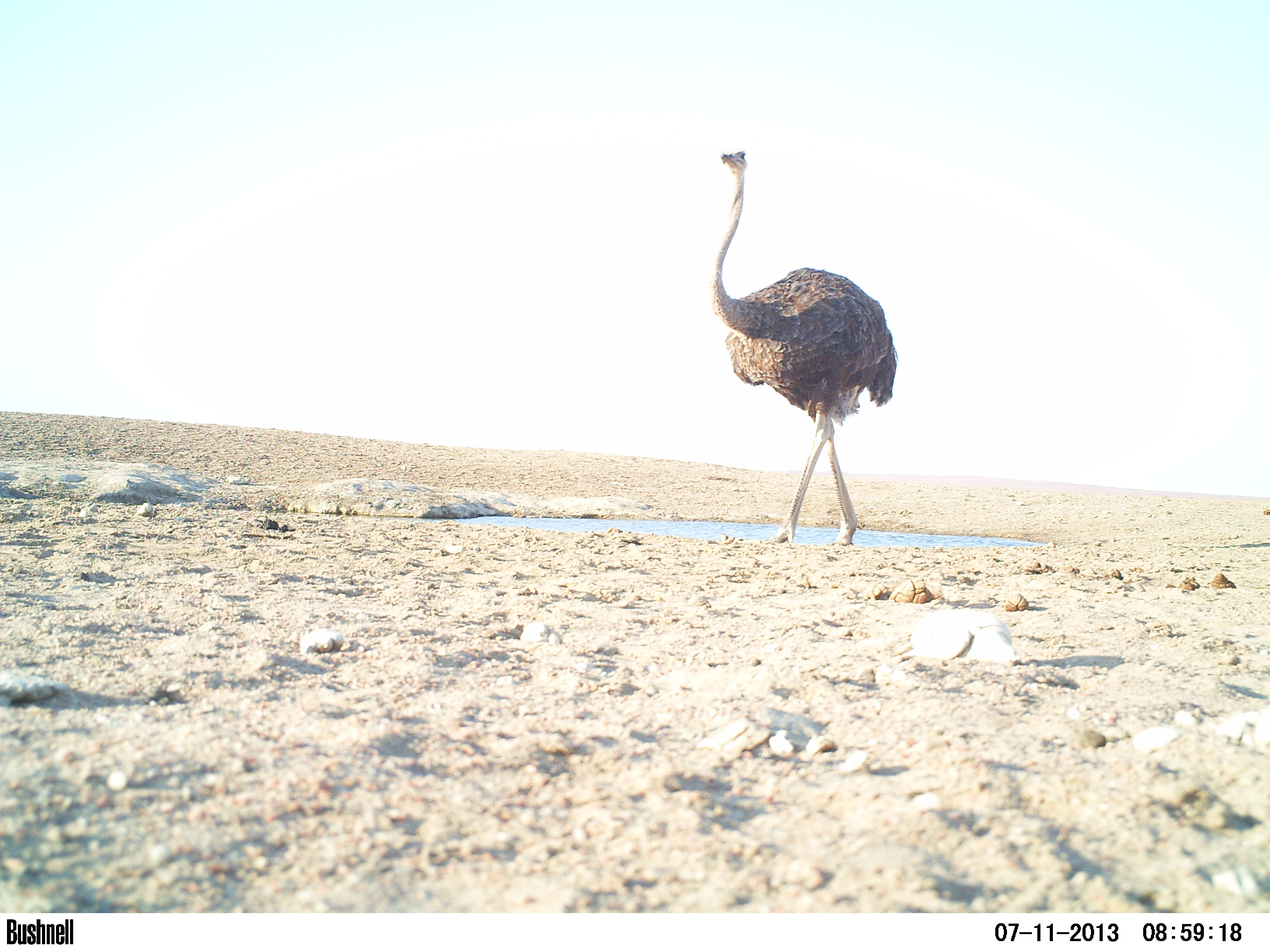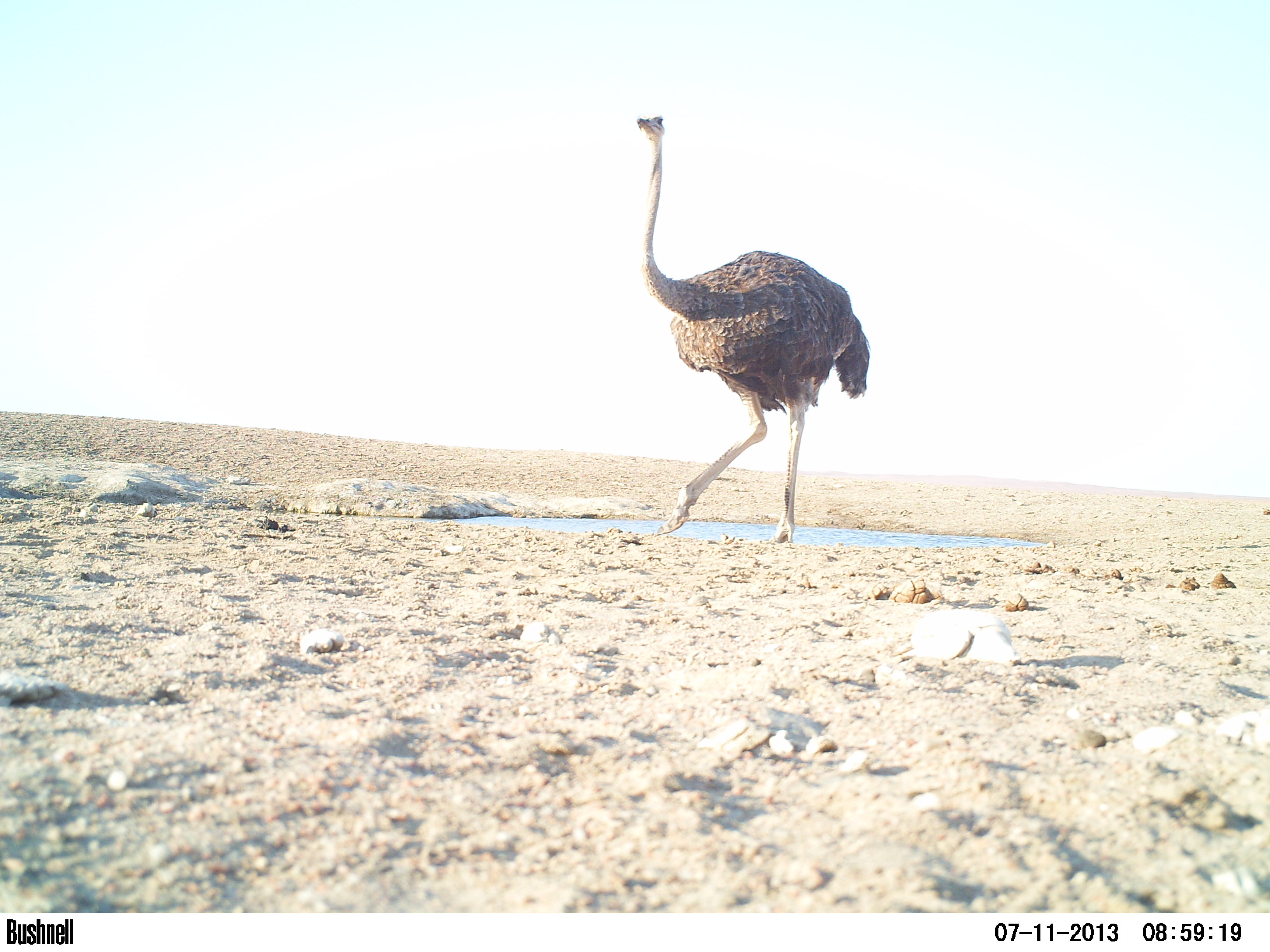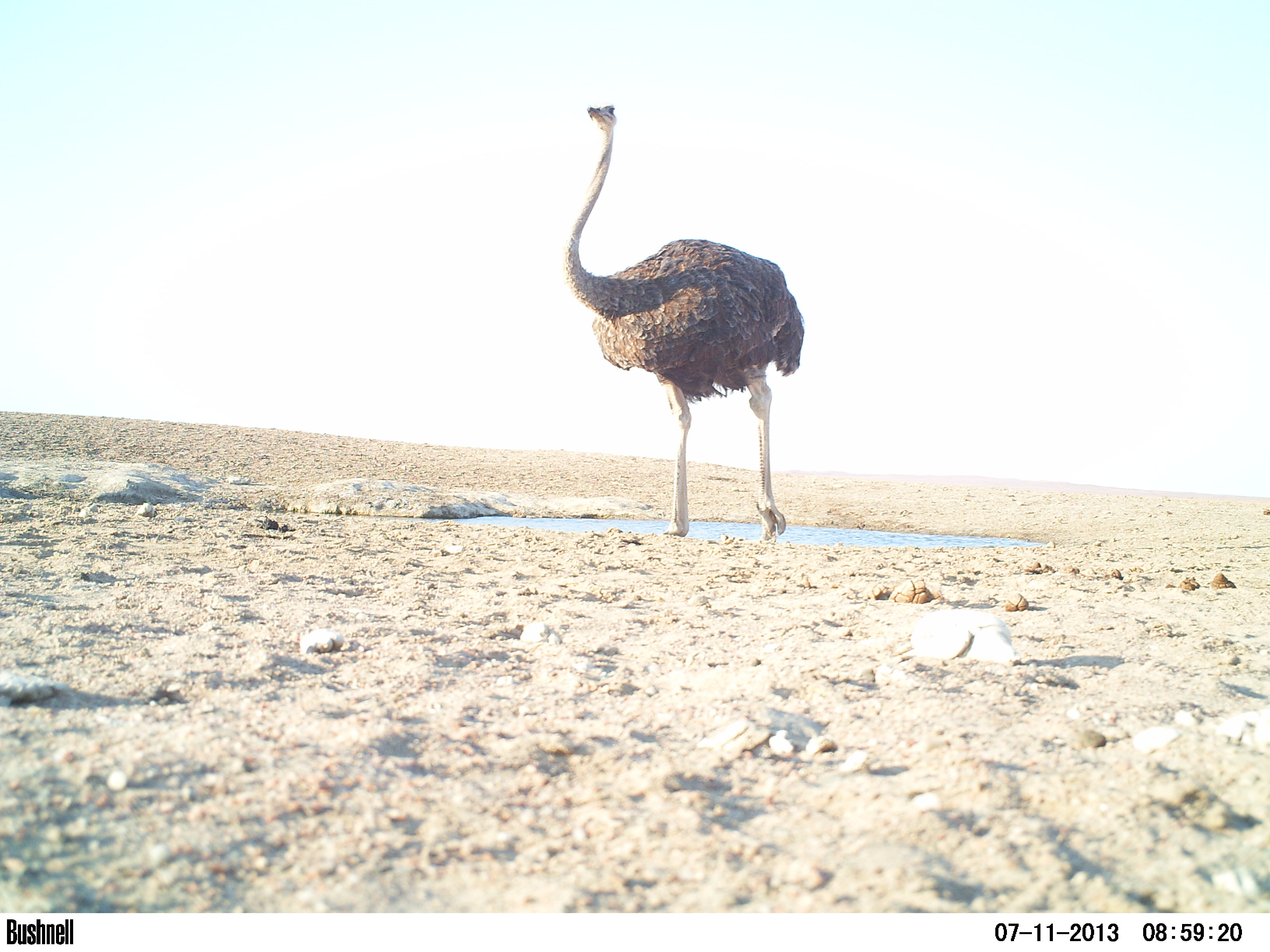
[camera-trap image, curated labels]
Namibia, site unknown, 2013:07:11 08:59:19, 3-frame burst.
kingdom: Animalia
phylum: Chordata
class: Aves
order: Struthioniformes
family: Struthionidae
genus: Struthio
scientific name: Struthio camelus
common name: common ostrich